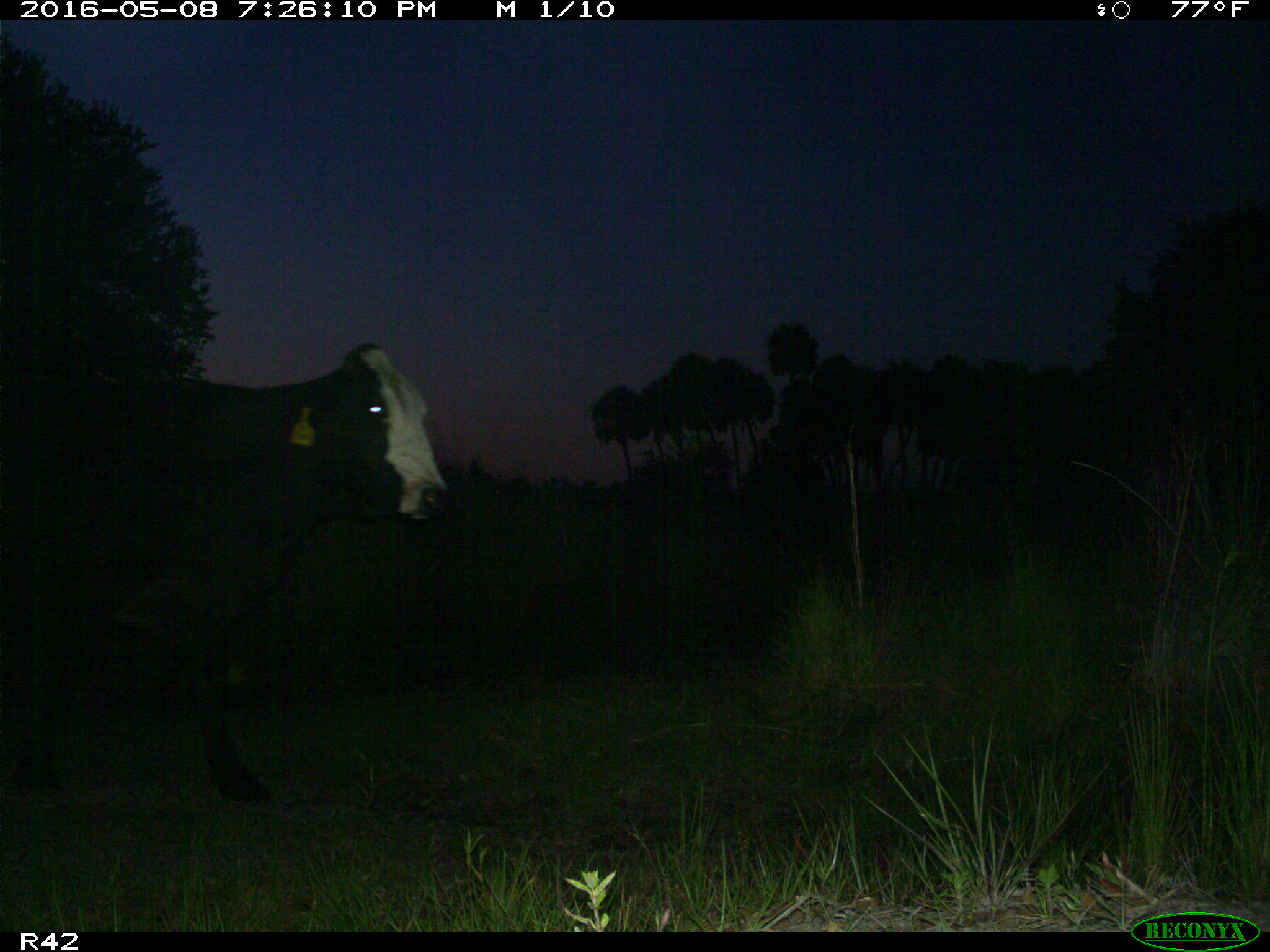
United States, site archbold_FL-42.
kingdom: Animalia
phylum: Chordata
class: Mammalia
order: Artiodactyla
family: Bovidae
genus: Bos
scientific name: Bos taurus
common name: domestic cow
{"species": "Bos taurus (domestic cow)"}